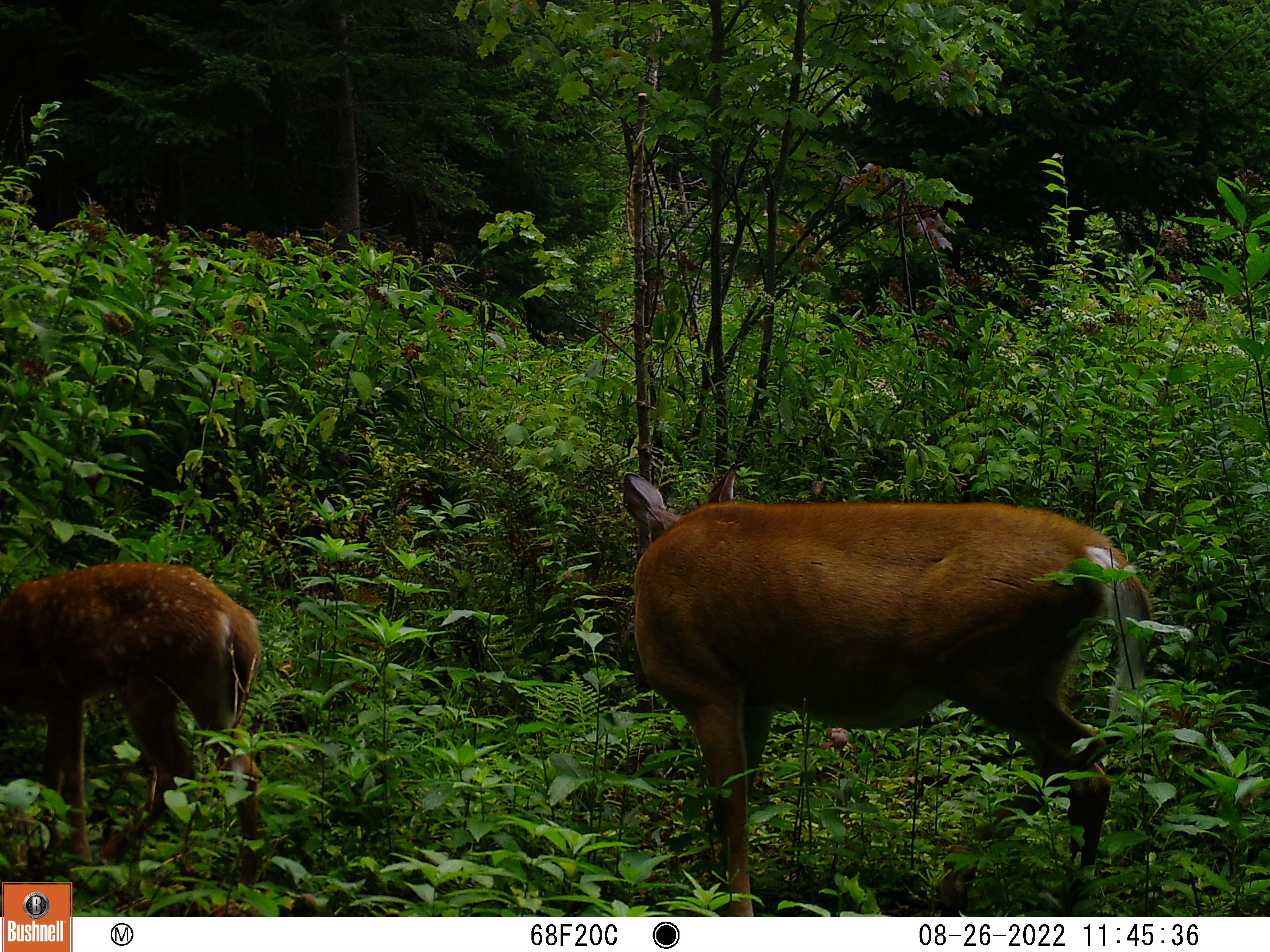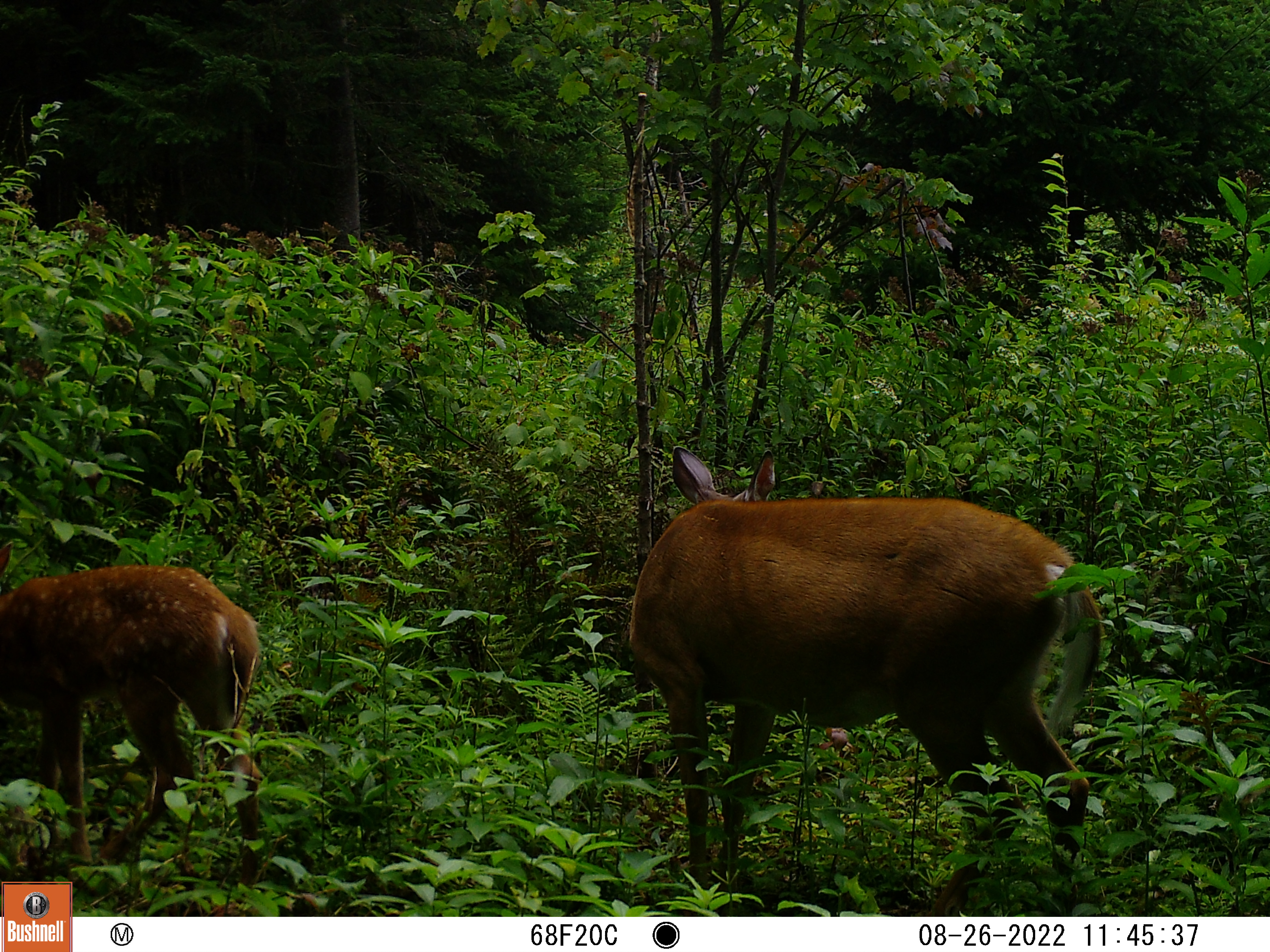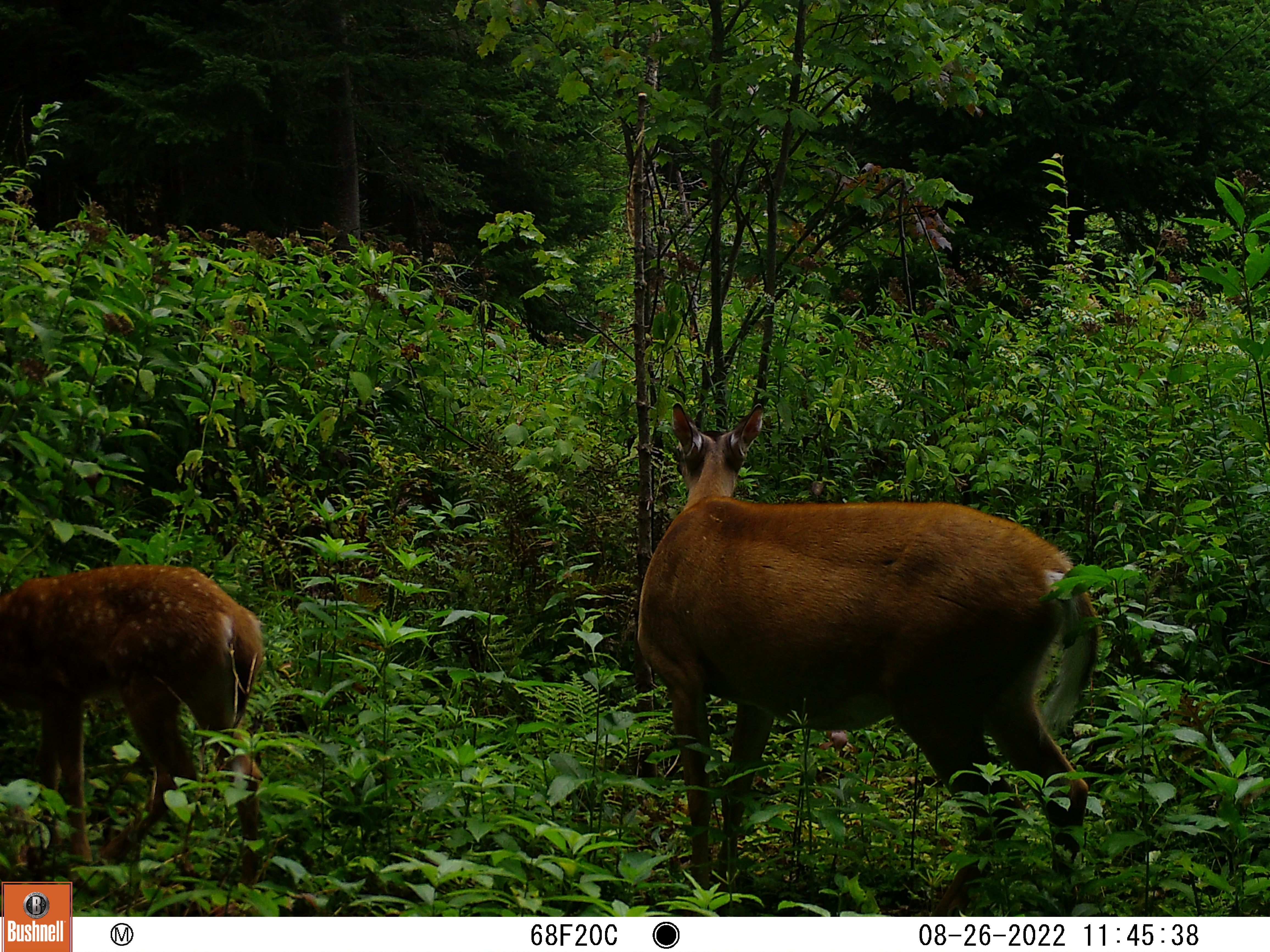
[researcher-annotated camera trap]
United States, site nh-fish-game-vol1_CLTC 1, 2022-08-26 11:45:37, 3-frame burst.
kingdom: Animalia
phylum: Chordata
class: Mammalia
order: Artiodactyla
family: Cervidae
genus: Odocoileus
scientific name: Odocoileus virginianus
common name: white-tailed deer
White-tailed deer (Odocoileus virginianus).